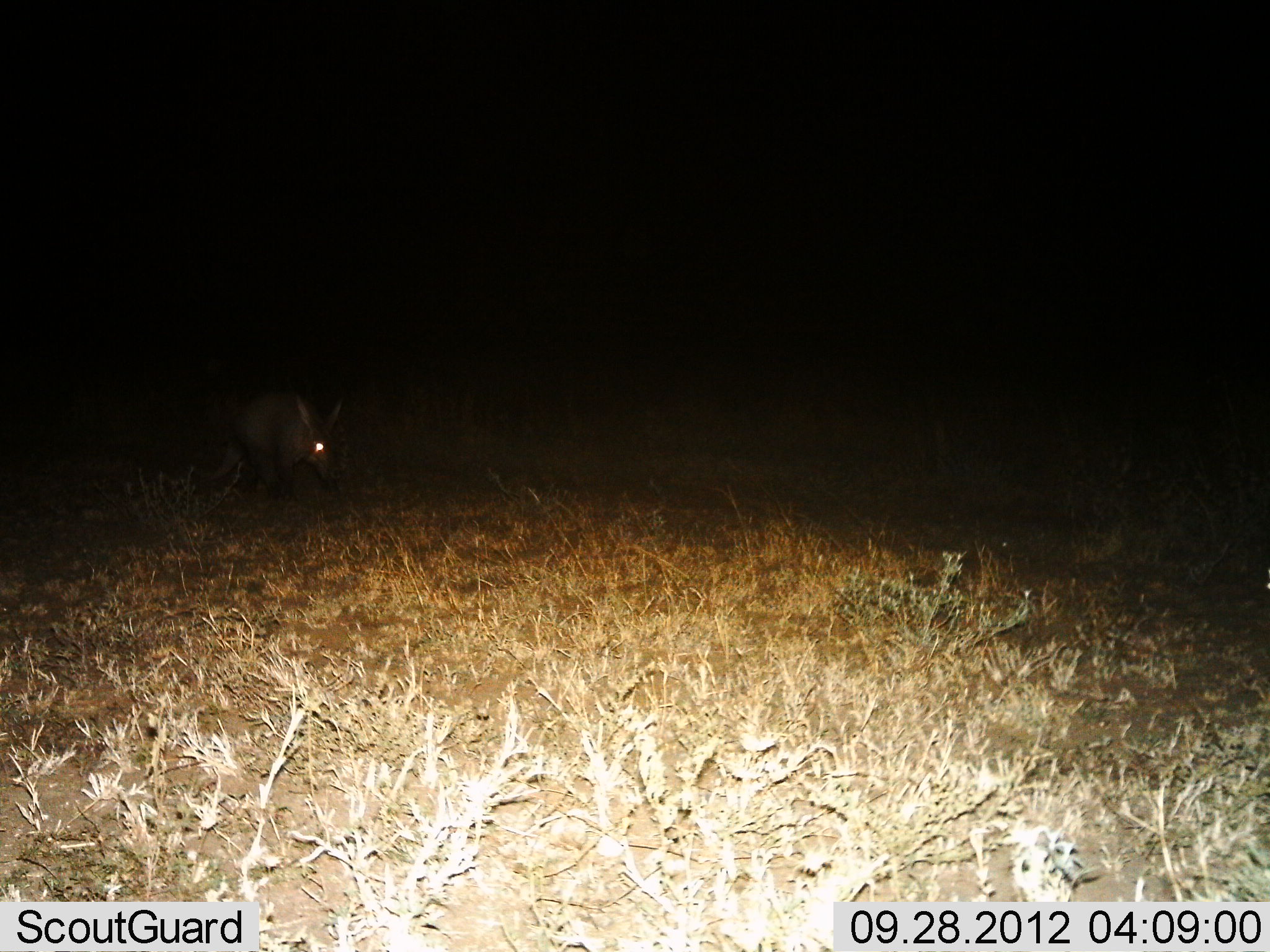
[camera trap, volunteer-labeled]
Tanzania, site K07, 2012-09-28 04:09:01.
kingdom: Animalia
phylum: Chordata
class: Mammalia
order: Tubulidentata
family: Orycteropodidae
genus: Orycteropus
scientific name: Orycteropus afer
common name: aardvark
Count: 1.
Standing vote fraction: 30%.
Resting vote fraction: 0%.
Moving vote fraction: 70%.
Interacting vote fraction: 0%.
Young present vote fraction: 0%.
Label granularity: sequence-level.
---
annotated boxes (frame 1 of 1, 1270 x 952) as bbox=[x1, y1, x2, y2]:
animal: bbox=[204, 390, 345, 493]